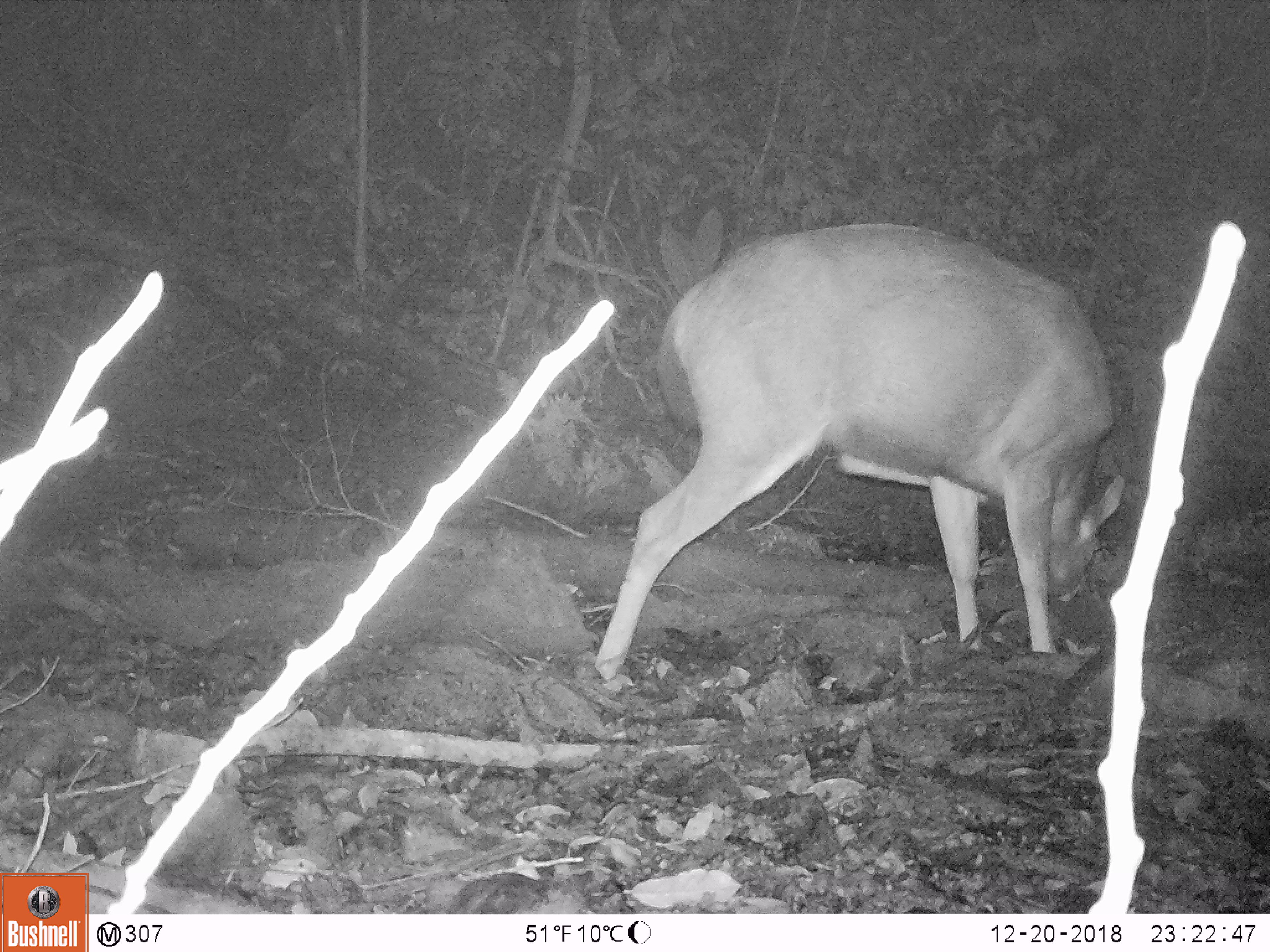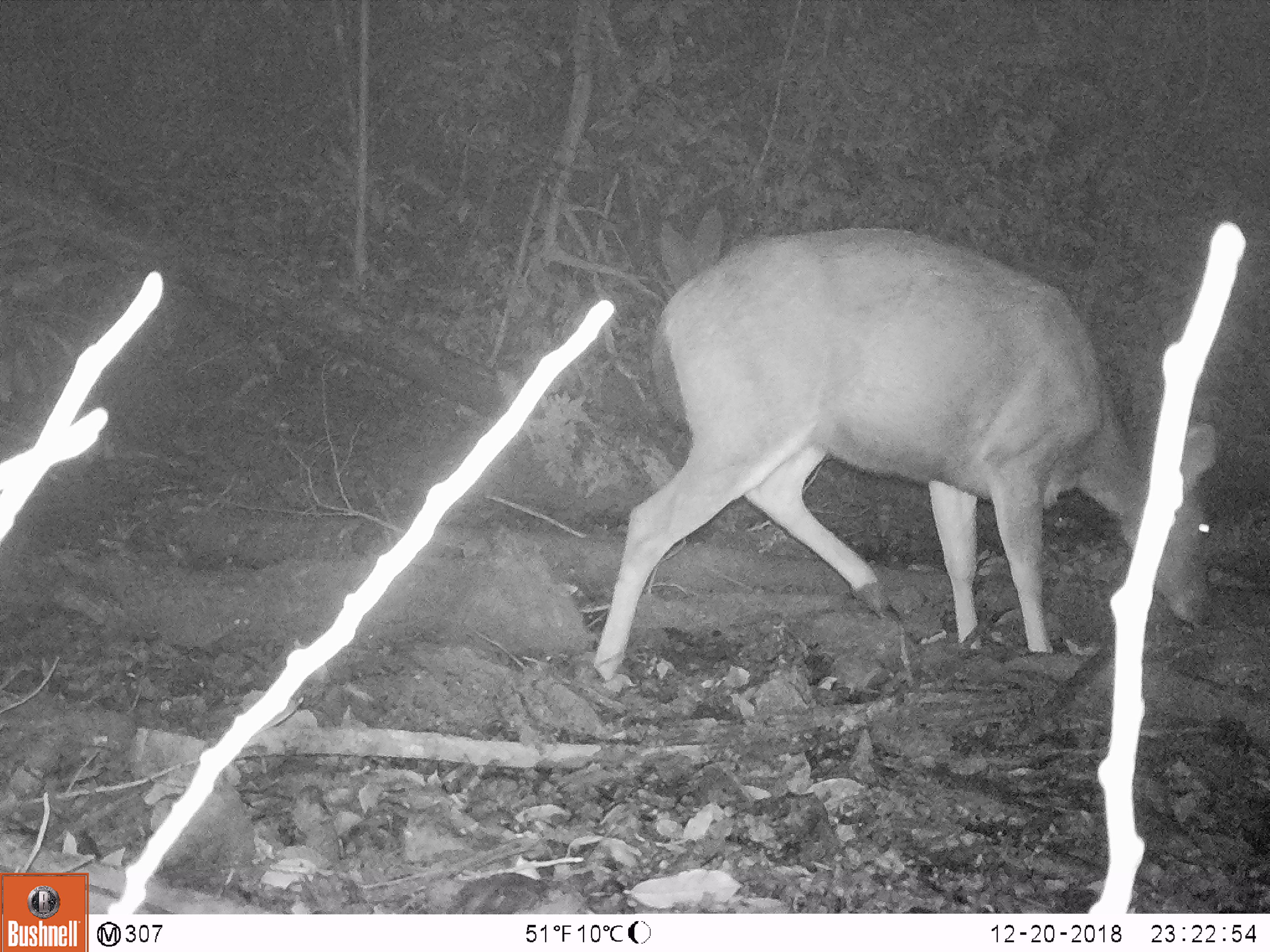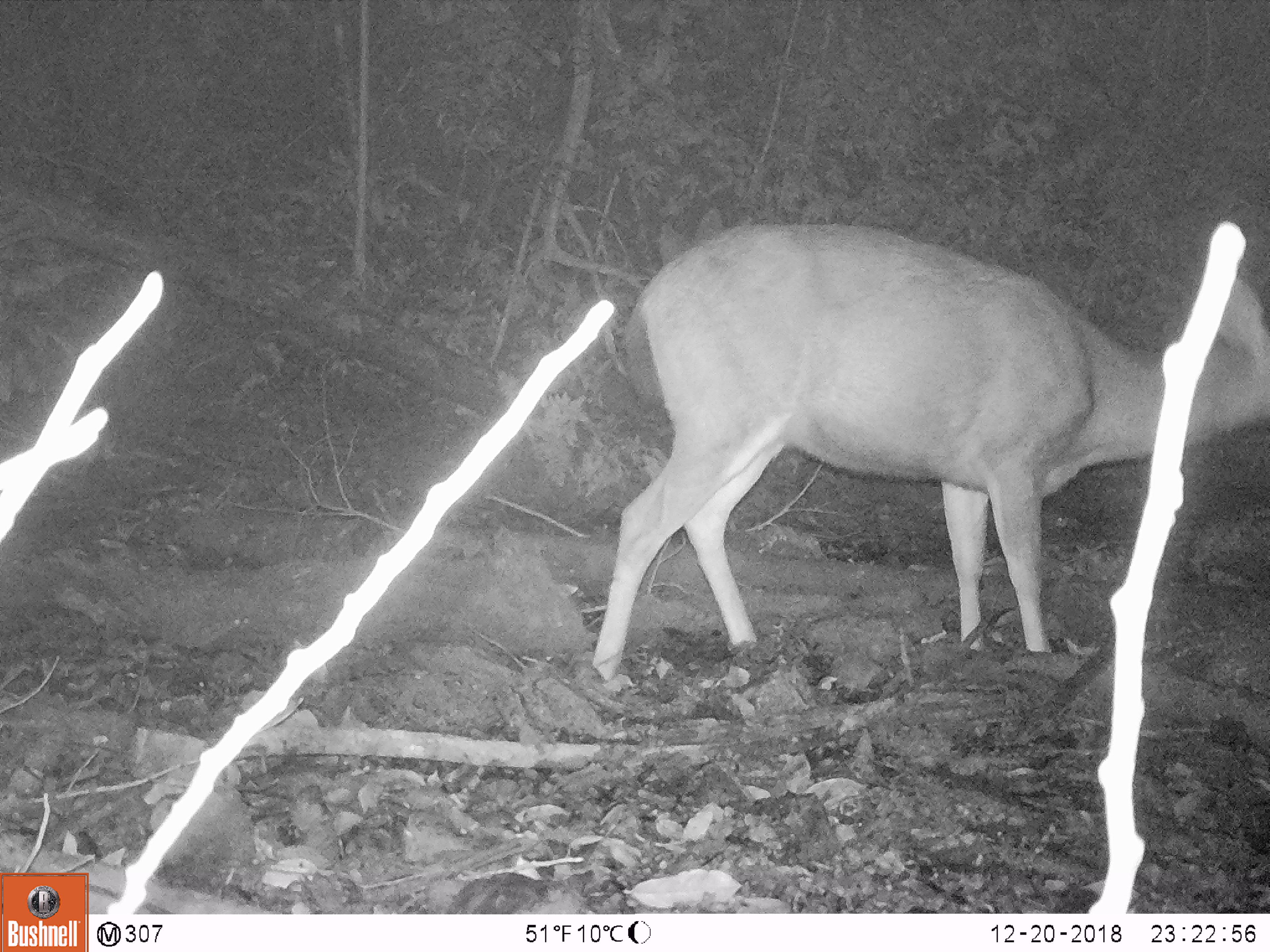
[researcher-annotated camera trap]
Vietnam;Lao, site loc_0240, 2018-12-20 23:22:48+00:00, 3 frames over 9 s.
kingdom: Animalia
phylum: Chordata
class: Mammalia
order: Artiodactyla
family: Cervidae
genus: Rusa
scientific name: Rusa unicolor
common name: sambar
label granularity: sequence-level